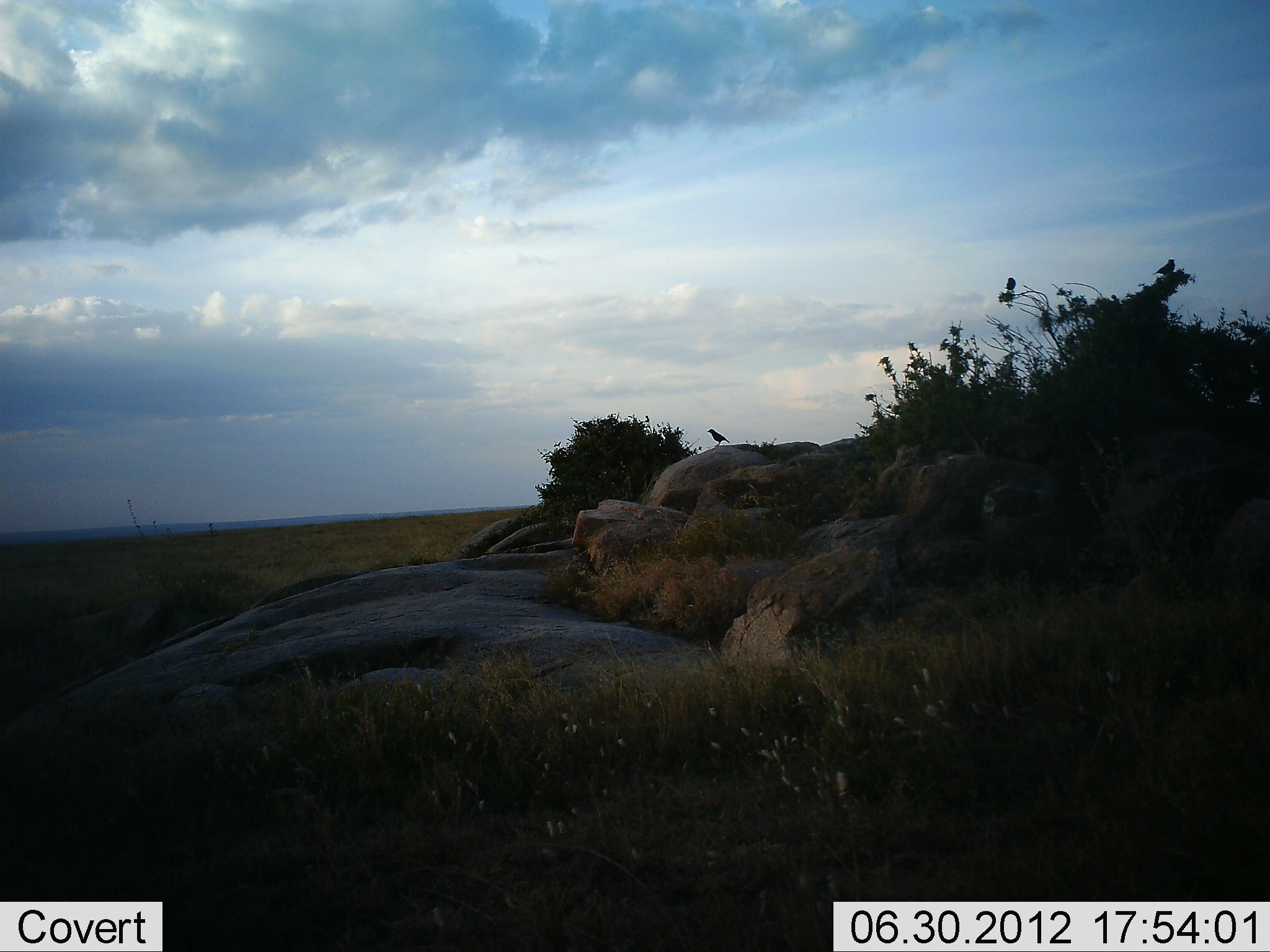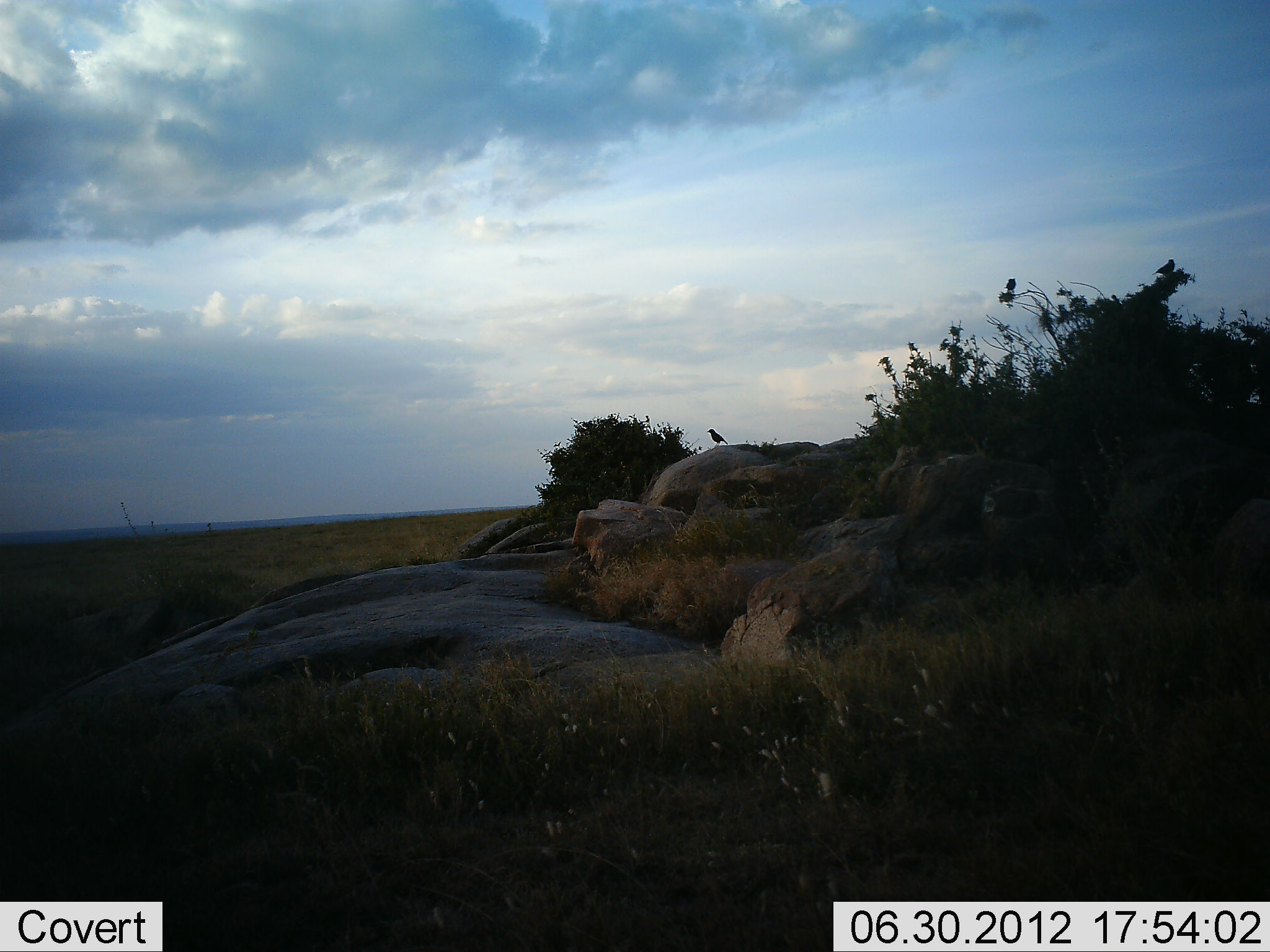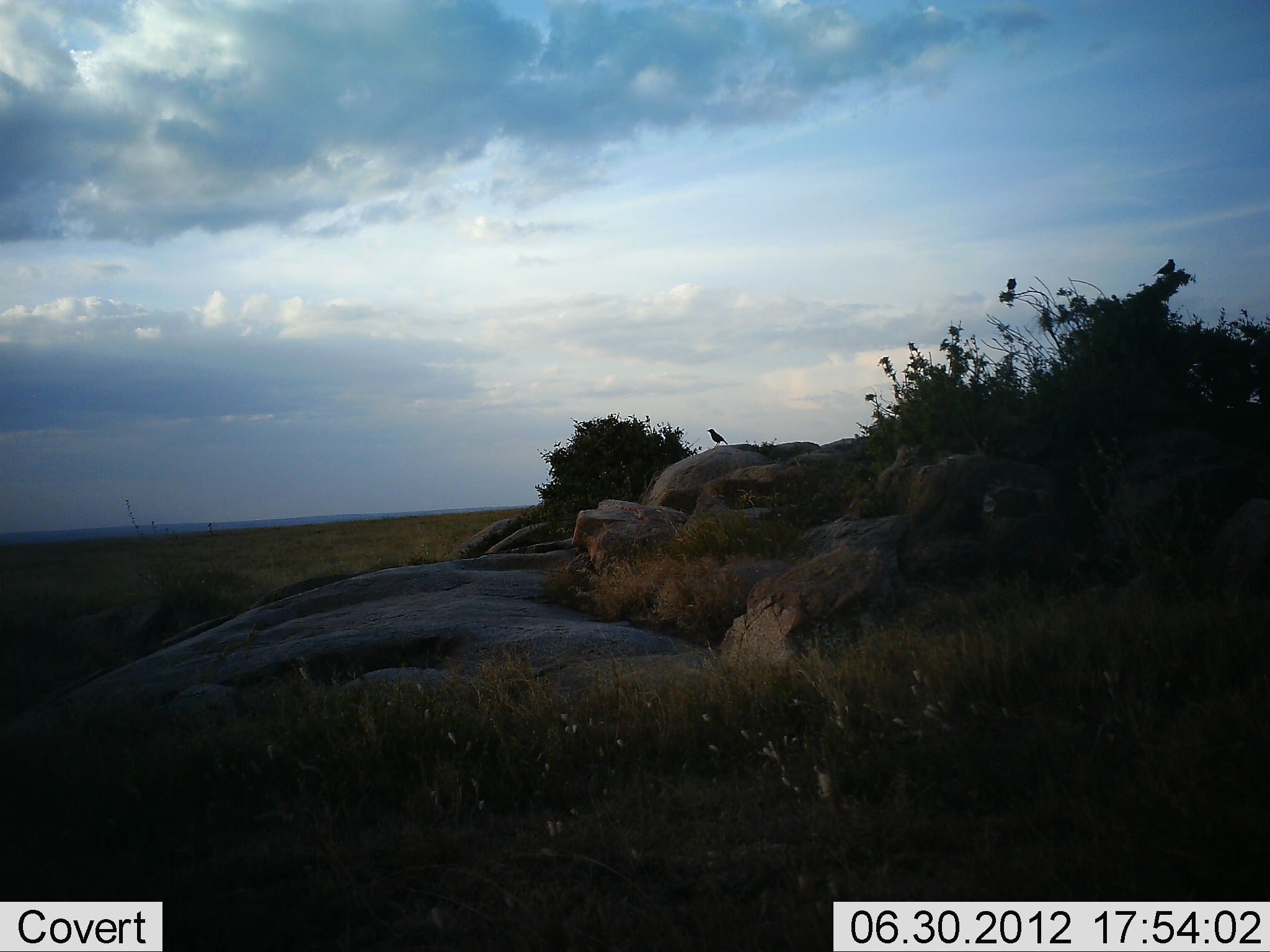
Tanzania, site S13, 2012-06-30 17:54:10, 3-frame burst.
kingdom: Animalia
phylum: Chordata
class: Aves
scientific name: Aves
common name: bird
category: otherbird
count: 1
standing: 90%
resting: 20%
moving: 0%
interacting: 0%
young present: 0%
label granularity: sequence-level